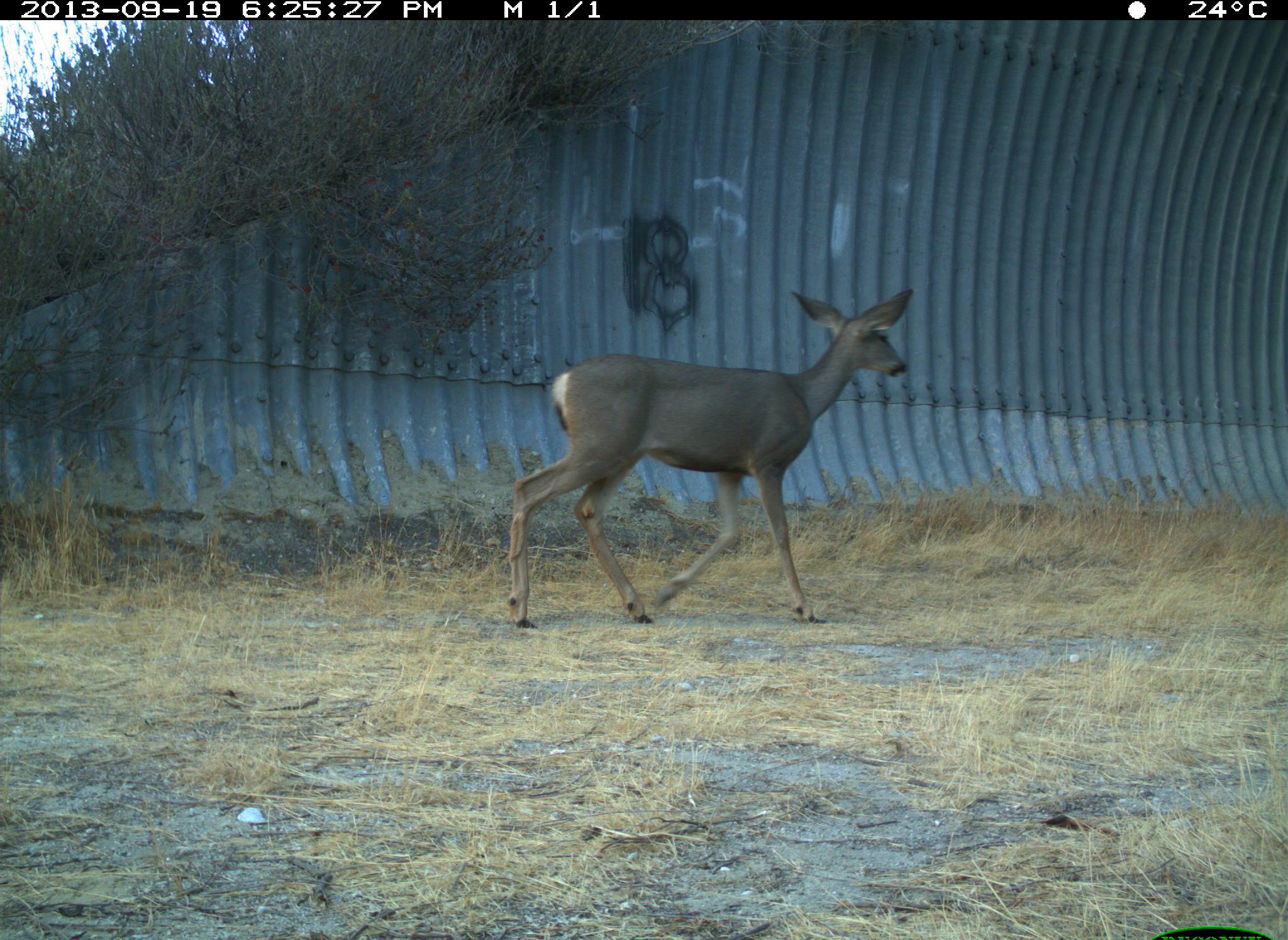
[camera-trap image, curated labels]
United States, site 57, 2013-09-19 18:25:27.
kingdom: Animalia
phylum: Chordata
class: Mammalia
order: Artiodactyla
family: Cervidae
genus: Odocoileus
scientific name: Odocoileus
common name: deer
Deer (Odocoileus).